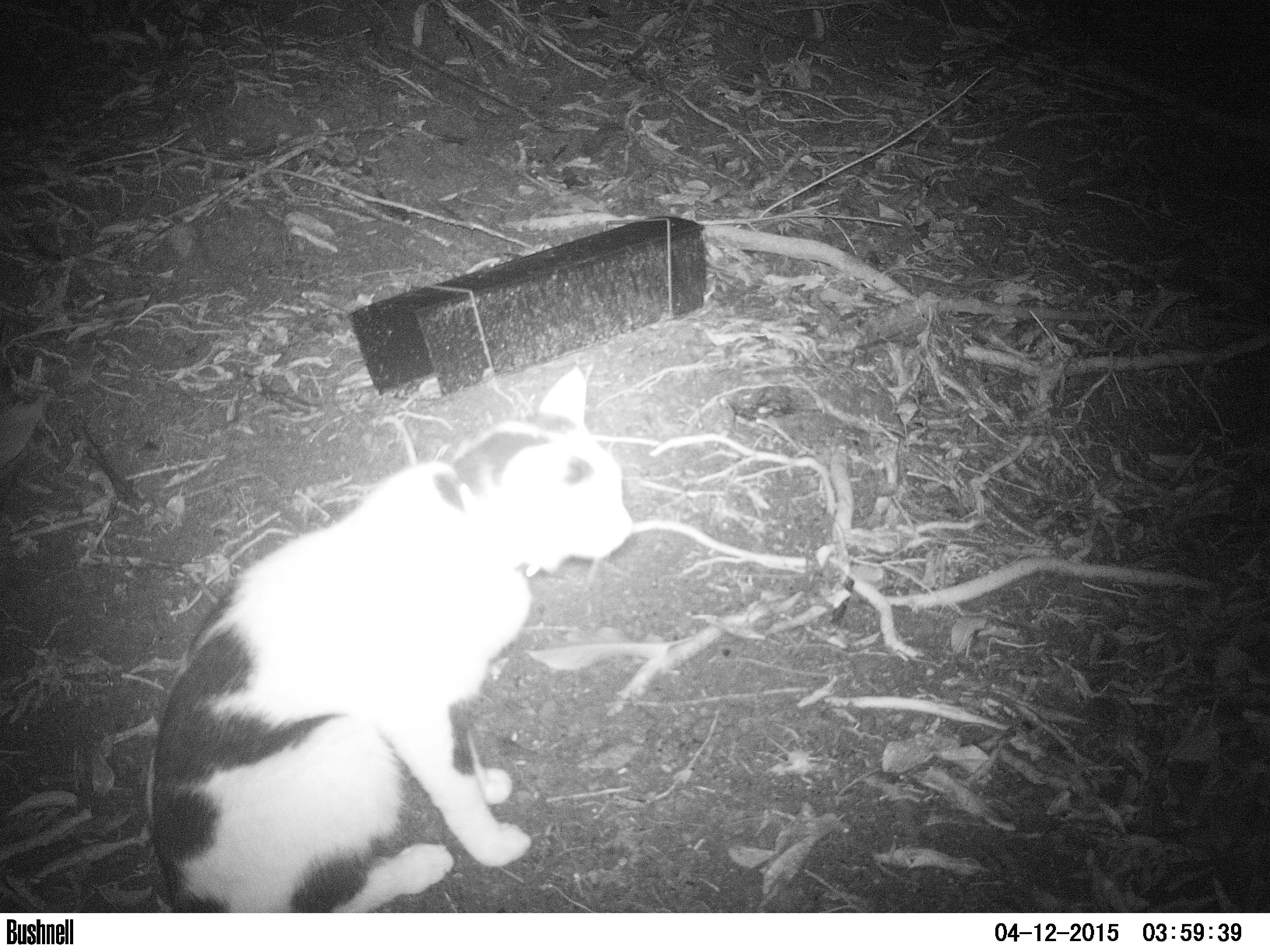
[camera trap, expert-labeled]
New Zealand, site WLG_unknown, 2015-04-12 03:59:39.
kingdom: Animalia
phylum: Chordata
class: Mammalia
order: Carnivora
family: Felidae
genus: Felis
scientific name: Felis catus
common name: domestic cat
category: cat